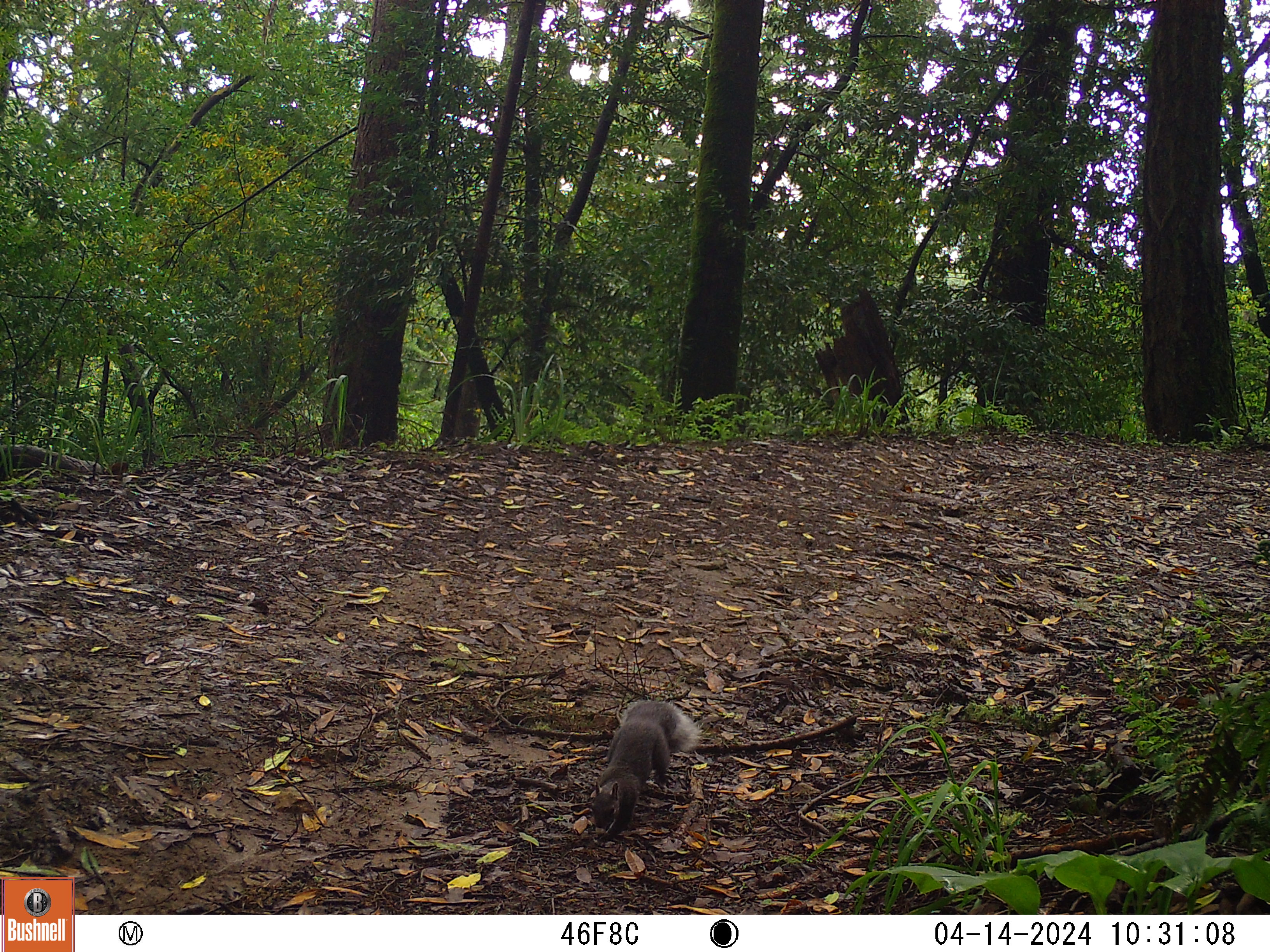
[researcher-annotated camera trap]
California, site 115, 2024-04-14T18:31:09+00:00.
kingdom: Animalia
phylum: Chordata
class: Mammalia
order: Rodentia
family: Sciuridae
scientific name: Sciuridae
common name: squirrel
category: unknown squirrel